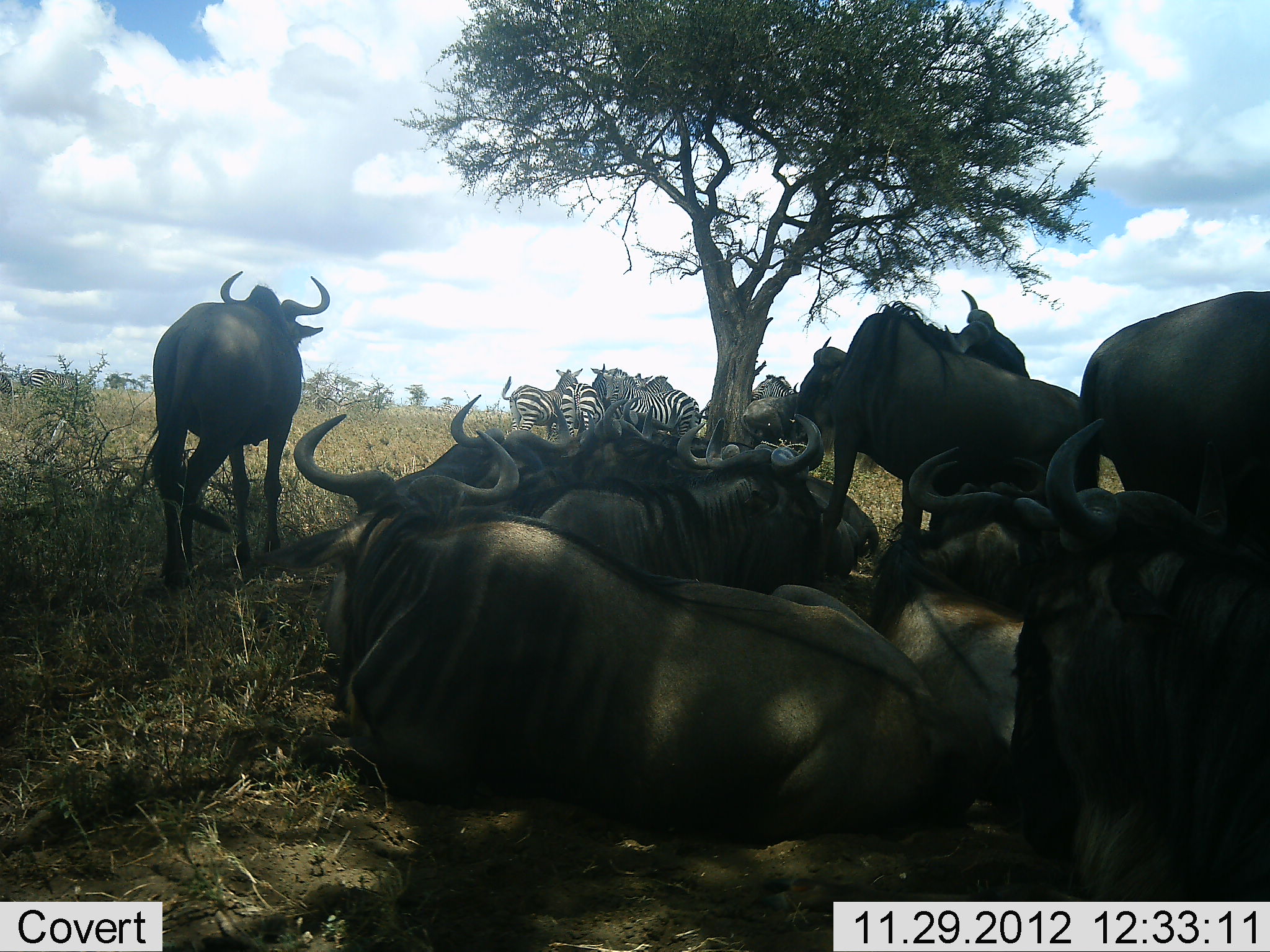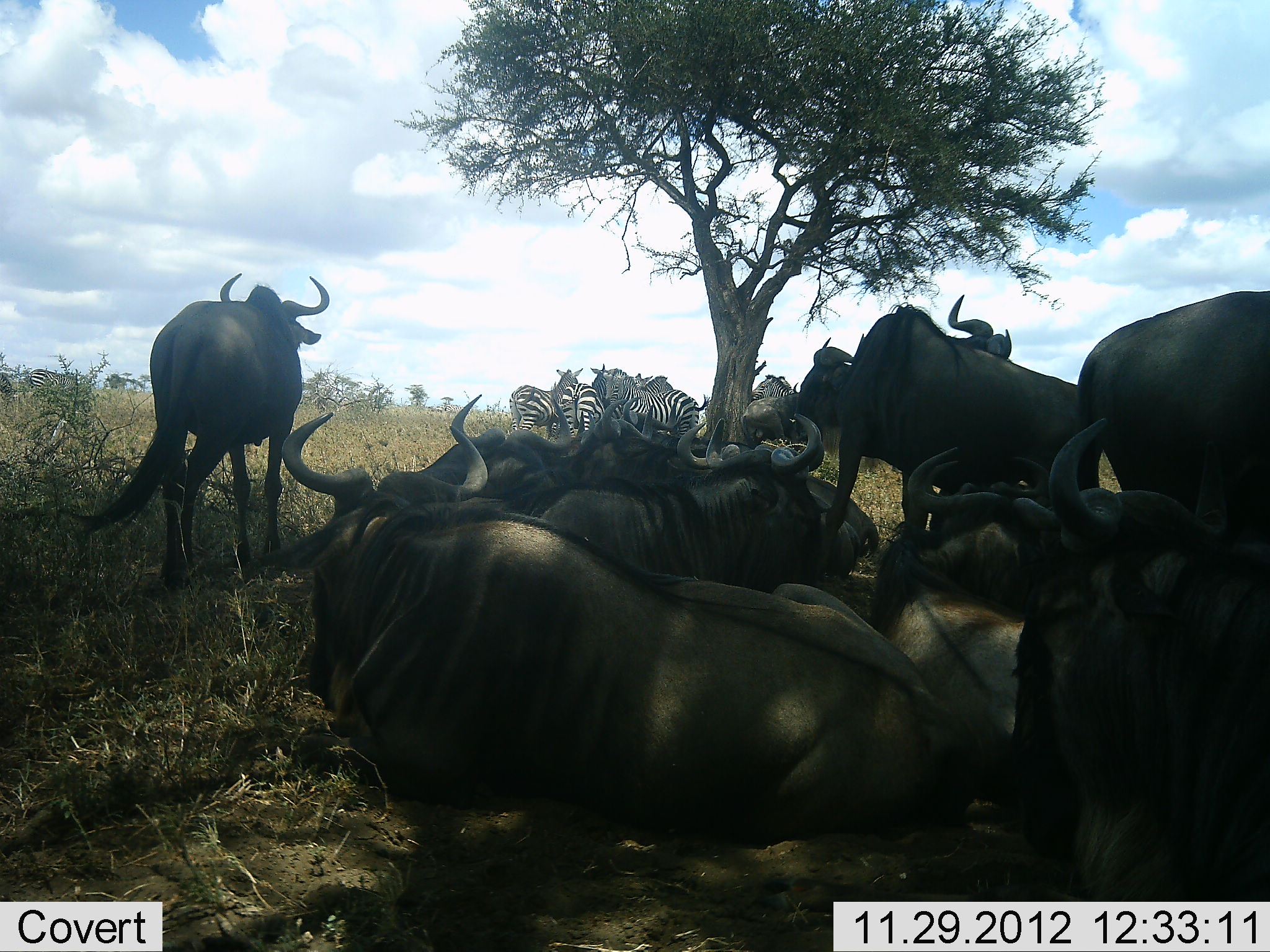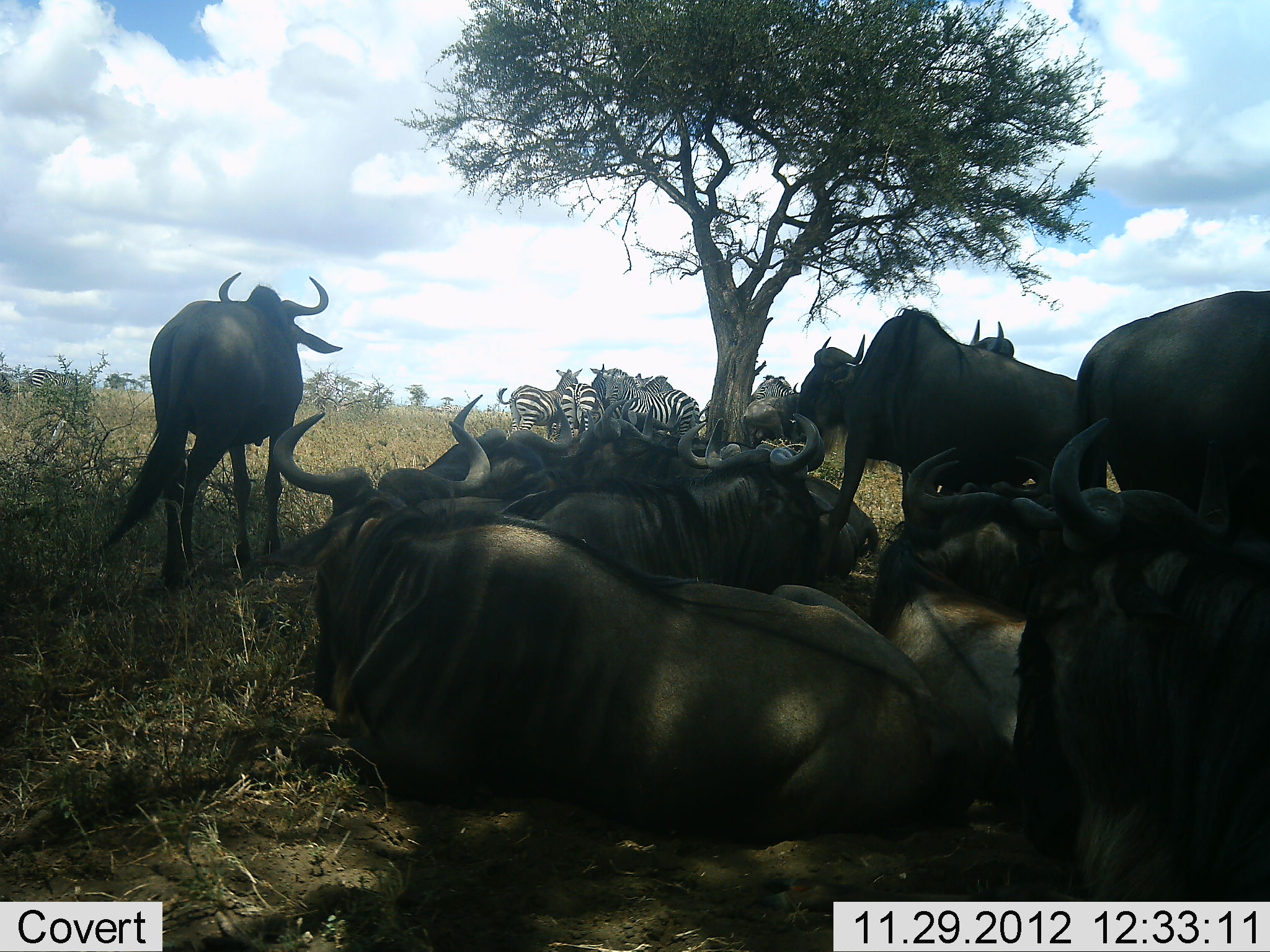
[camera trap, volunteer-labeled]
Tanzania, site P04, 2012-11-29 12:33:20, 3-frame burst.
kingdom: Animalia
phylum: Chordata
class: Mammalia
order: Artiodactyla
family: Bovidae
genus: Connochaetes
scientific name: Connochaetes taurinus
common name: blue wildebeest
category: wildebeest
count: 11-50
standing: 100%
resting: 100%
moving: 10%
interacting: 0%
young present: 0%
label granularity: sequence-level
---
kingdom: Animalia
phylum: Chordata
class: Mammalia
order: Perissodactyla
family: Equidae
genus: Equus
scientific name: Equus quagga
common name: plains zebra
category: zebra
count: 5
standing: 100%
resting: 0%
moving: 0%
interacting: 10%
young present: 0%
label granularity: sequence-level